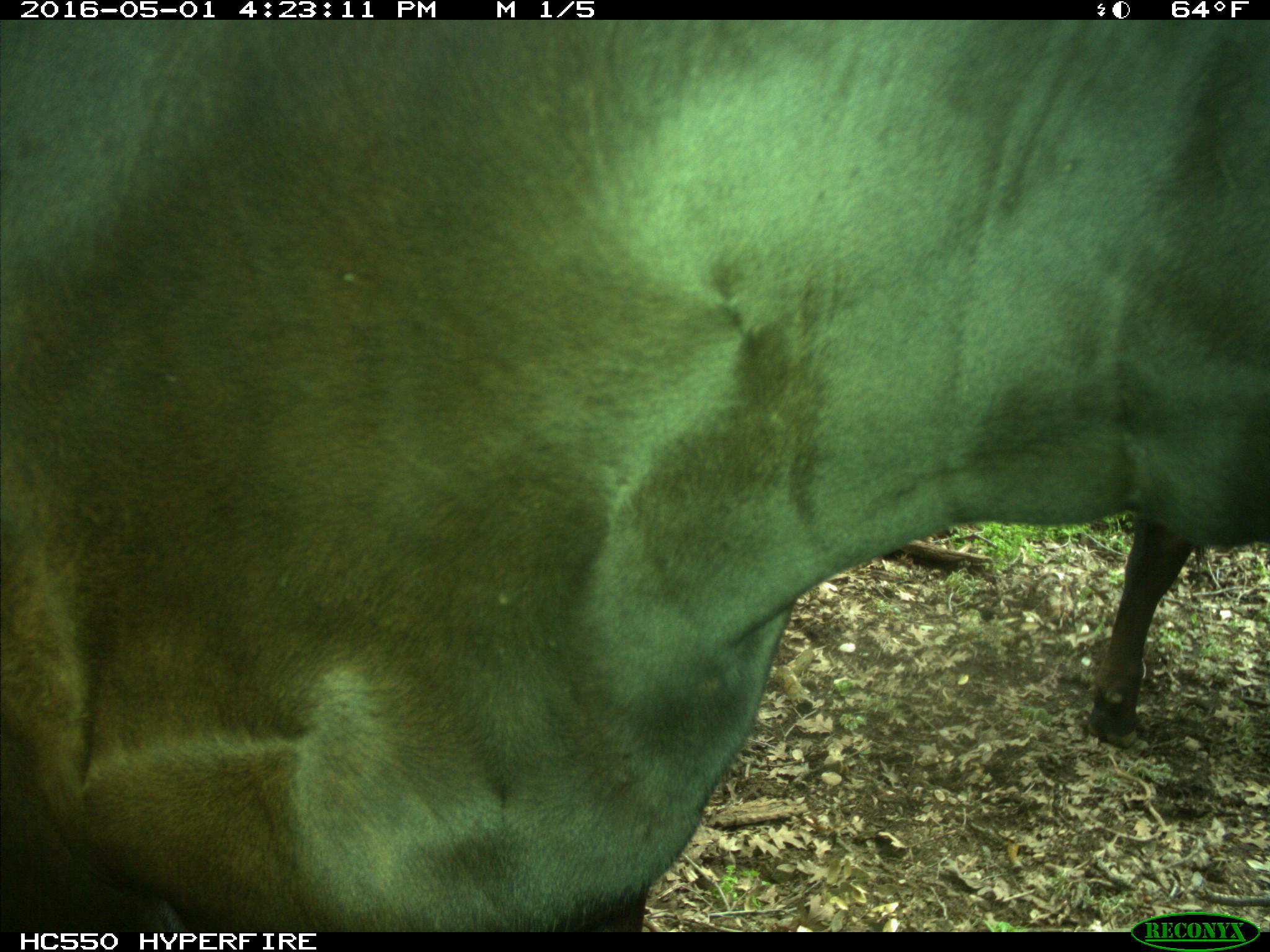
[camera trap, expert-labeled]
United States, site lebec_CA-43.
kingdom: Animalia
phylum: Chordata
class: Mammalia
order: Artiodactyla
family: Bovidae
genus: Bos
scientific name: Bos taurus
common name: domestic cow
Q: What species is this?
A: Bos taurus (domestic cow).